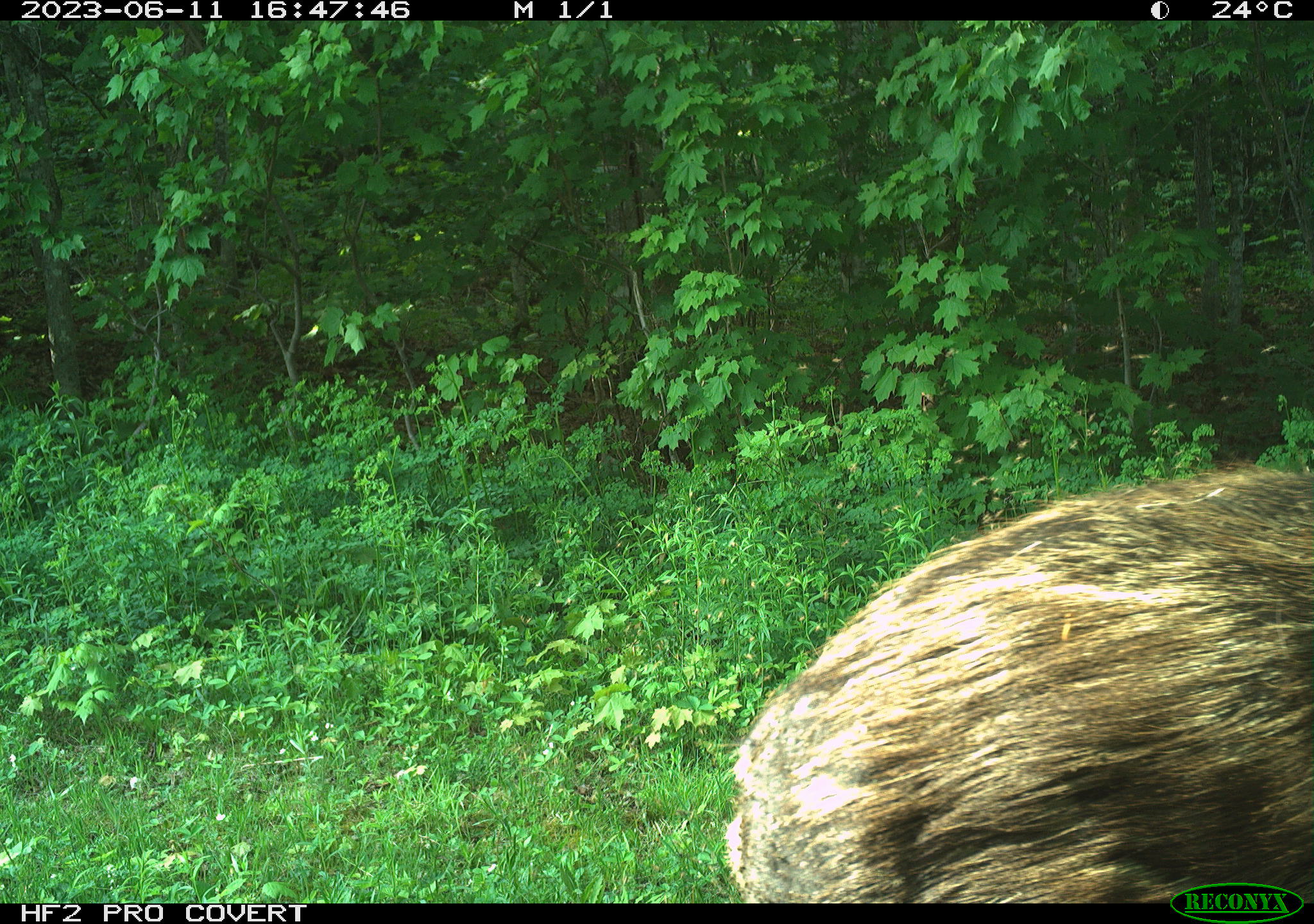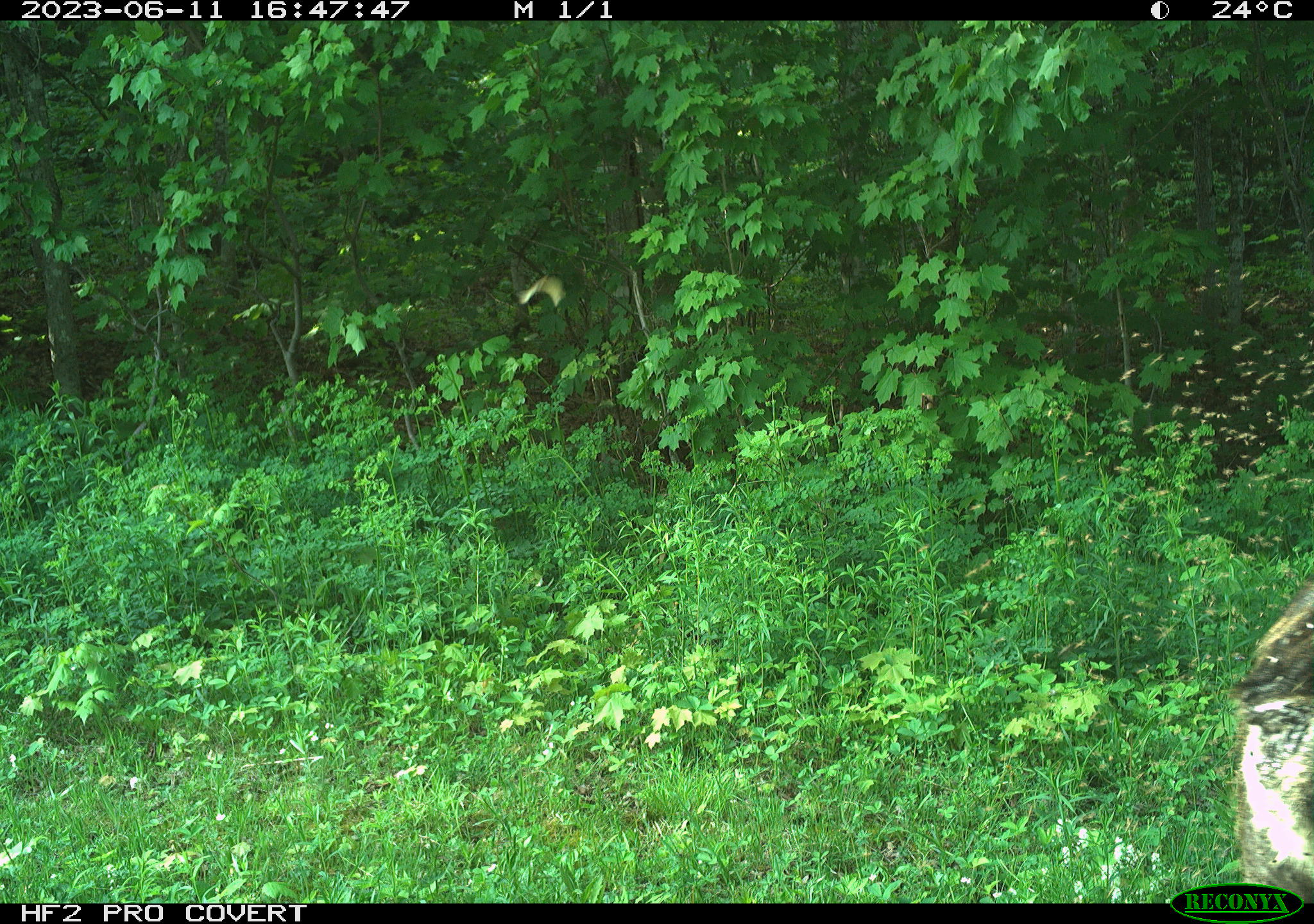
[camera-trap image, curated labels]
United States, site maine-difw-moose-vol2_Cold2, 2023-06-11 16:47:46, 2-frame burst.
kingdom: Animalia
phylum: Chordata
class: Mammalia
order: Artiodactyla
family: Cervidae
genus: Alces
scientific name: Alces alces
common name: moose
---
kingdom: Animalia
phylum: Arthropoda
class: Insecta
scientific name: Insecta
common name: insect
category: insect sp.